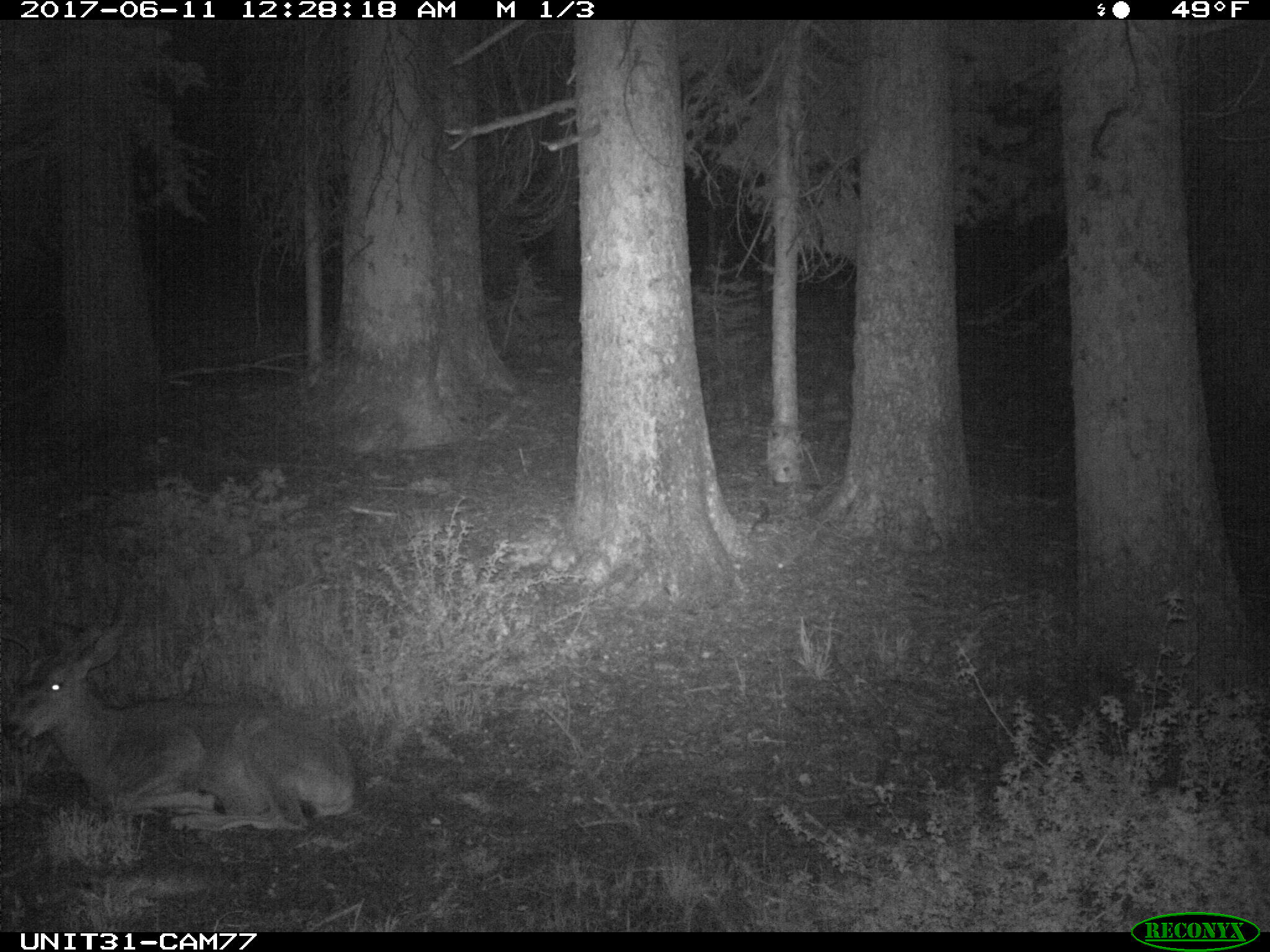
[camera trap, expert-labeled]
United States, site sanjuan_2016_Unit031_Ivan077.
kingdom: Animalia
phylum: Chordata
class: Mammalia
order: Artiodactyla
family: Cervidae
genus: Odocoileus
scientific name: Odocoileus hemionus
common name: mule deer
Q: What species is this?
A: Odocoileus hemionus (mule deer).